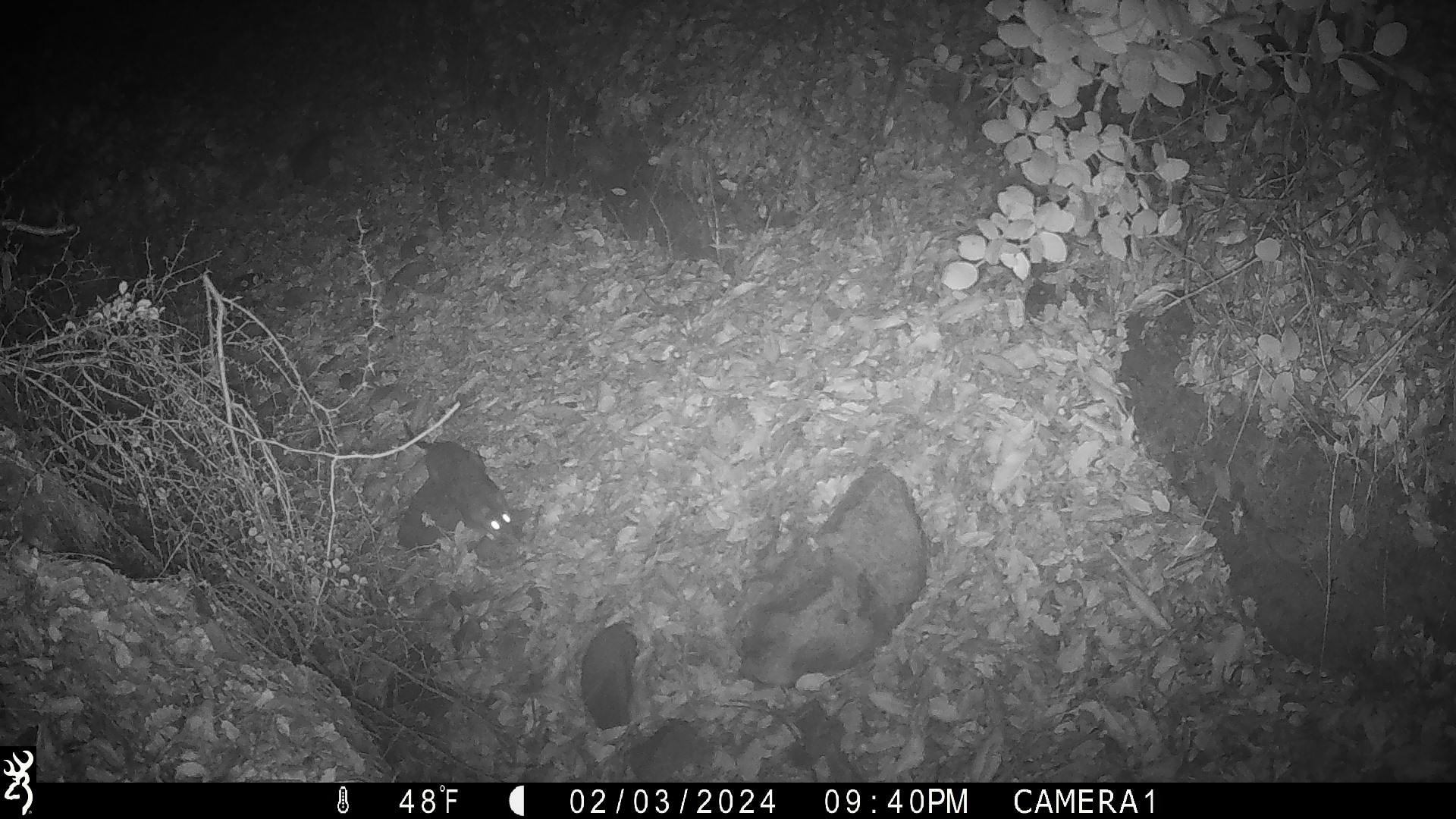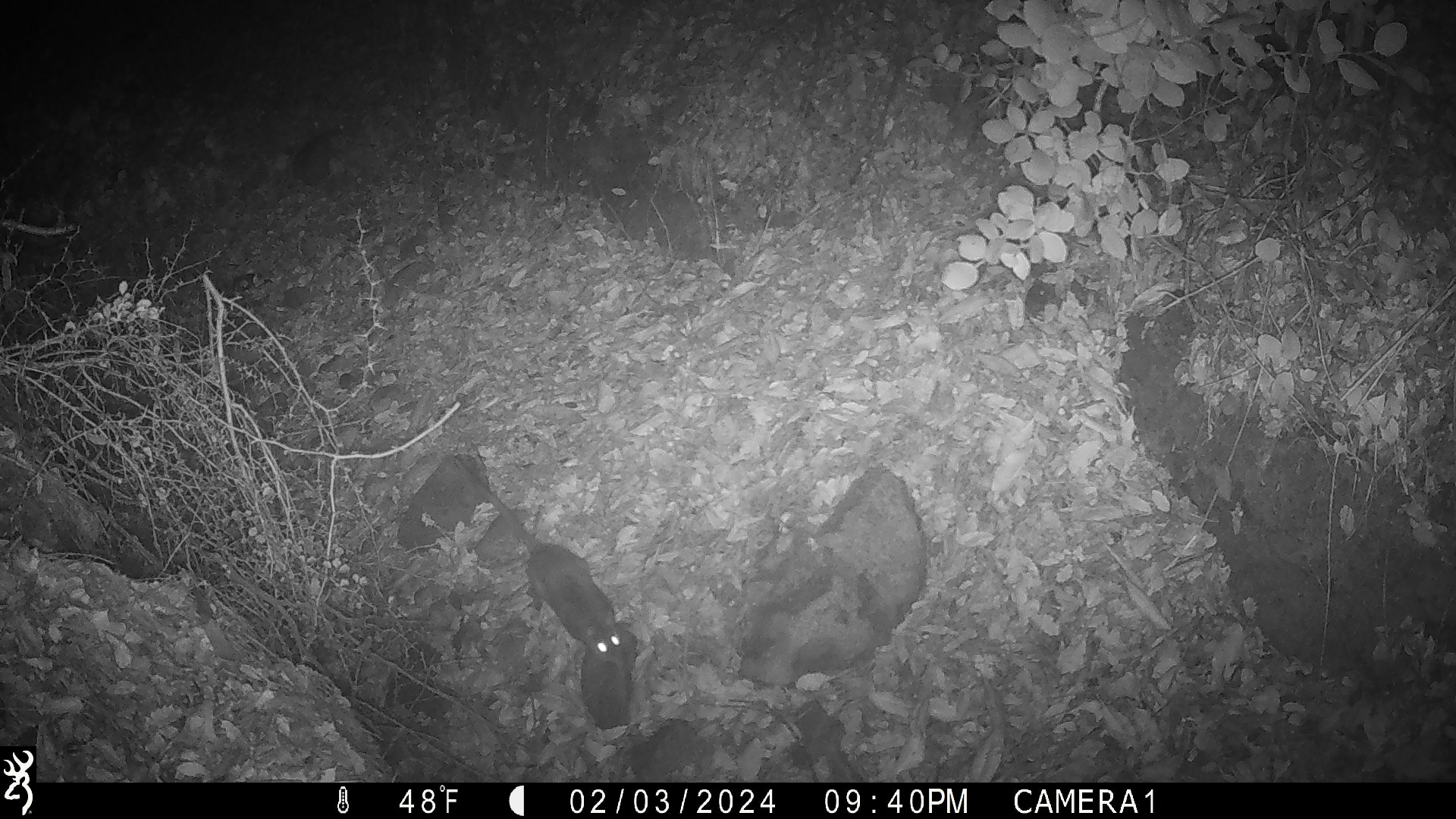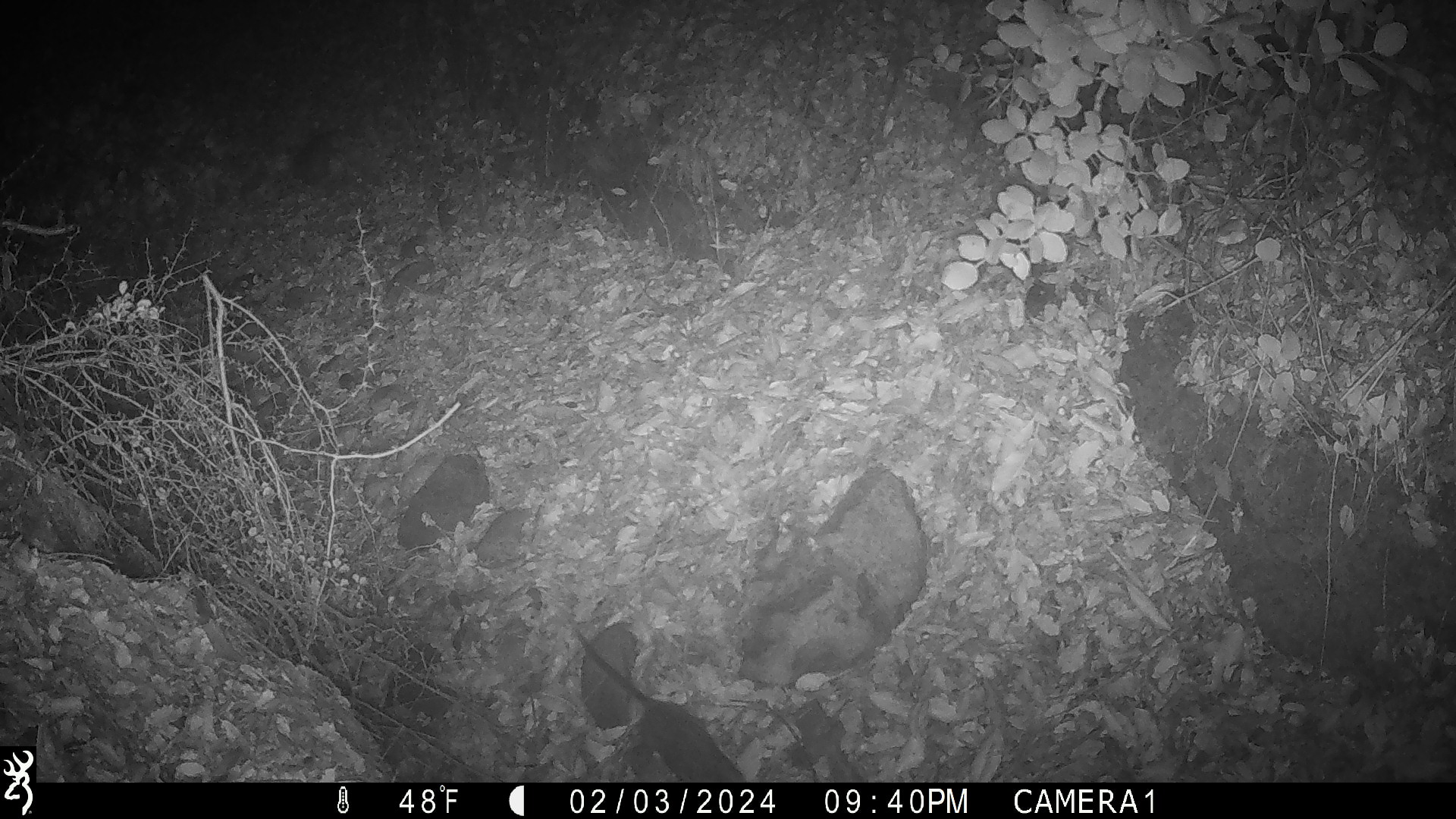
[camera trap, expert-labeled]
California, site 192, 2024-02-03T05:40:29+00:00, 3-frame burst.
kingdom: Animalia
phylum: Chordata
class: Mammalia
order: Rodentia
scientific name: Rodentia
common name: mouse or rat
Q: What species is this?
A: Mouse or rat (Rodentia).